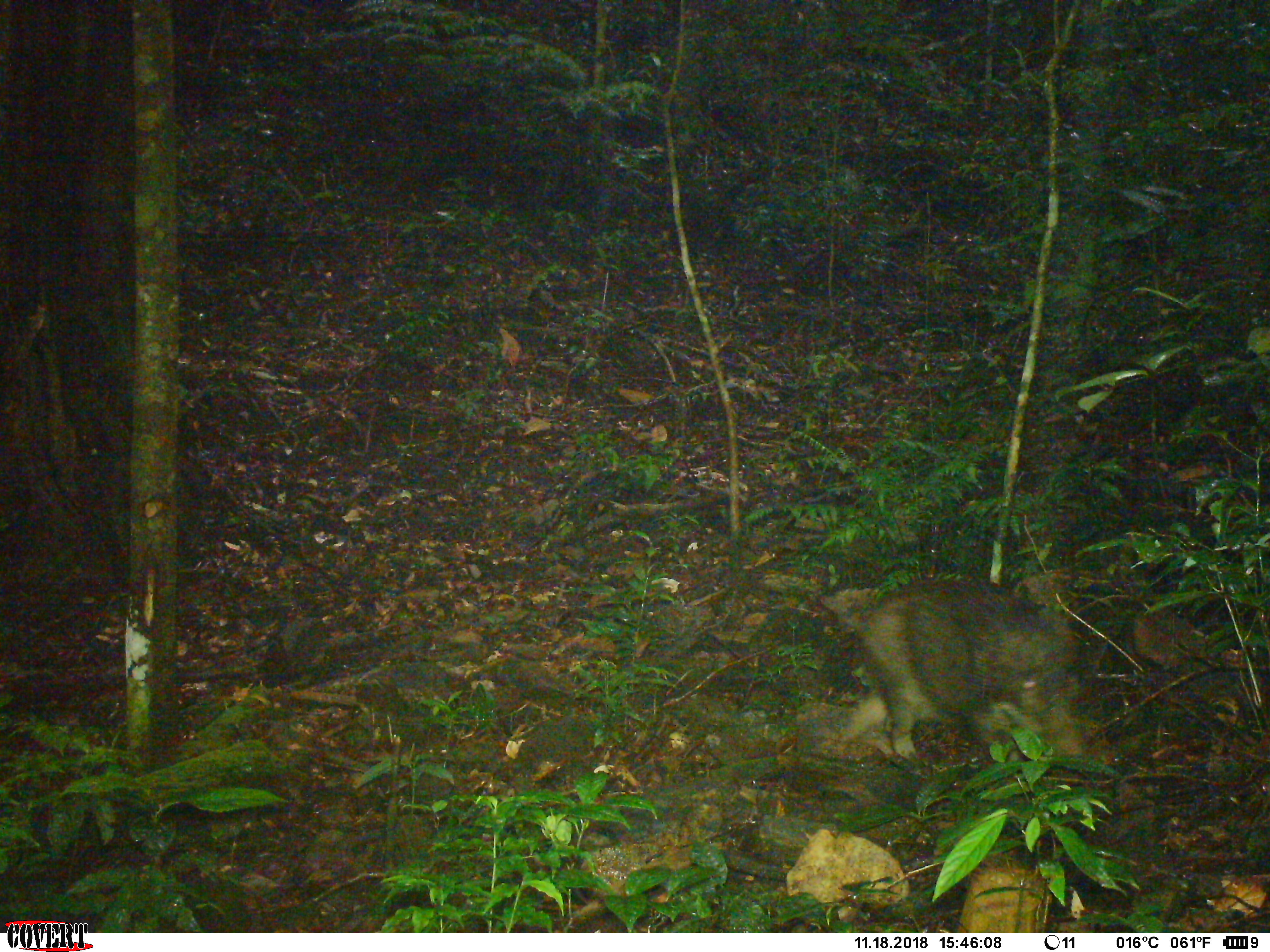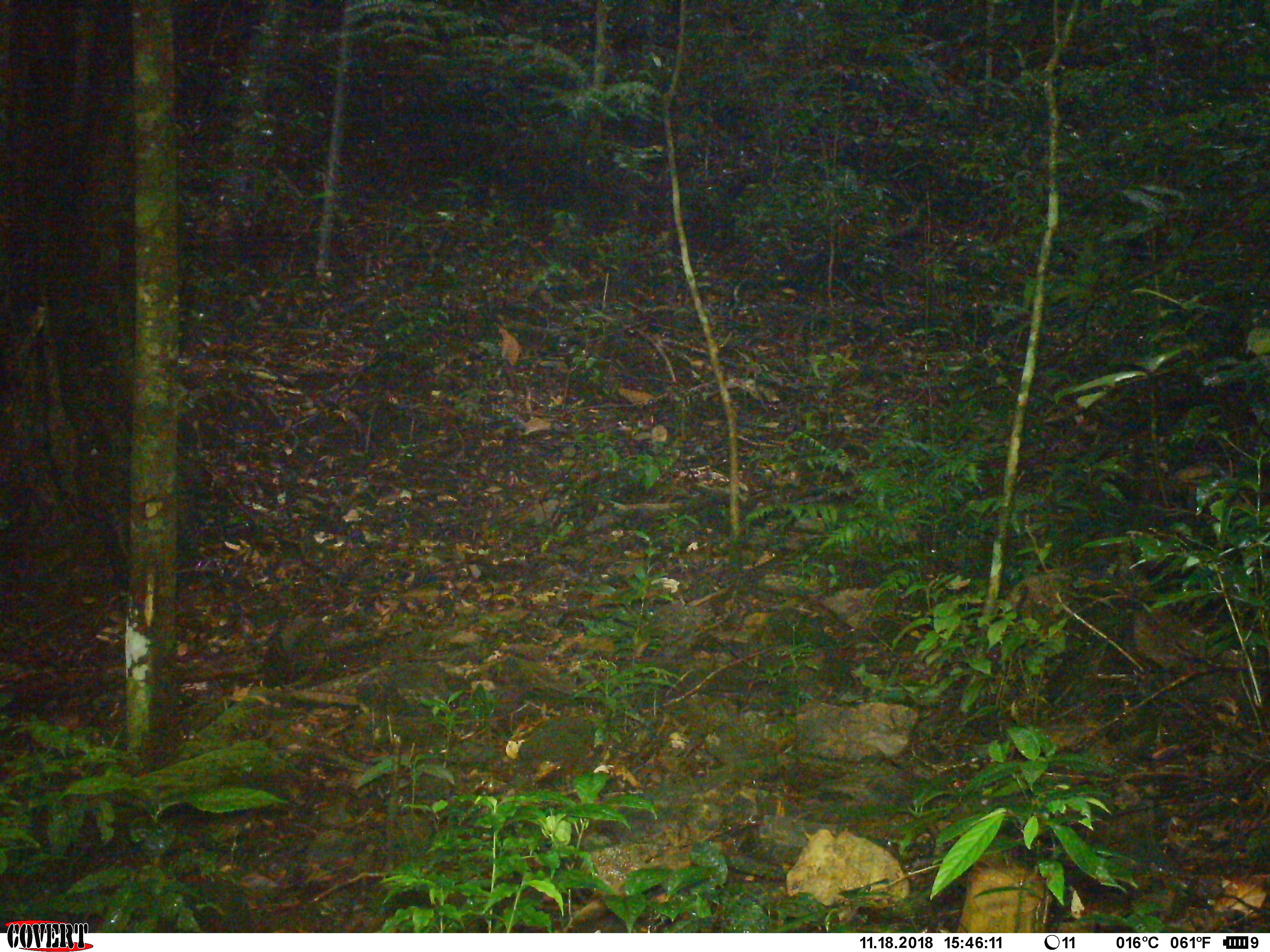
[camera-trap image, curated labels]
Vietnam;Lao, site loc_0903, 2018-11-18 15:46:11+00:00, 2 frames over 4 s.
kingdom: Animalia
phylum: Chordata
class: Mammalia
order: Artiodactyla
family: Suidae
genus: Sus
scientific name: Sus scrofa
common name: eurasian wild pig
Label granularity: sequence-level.